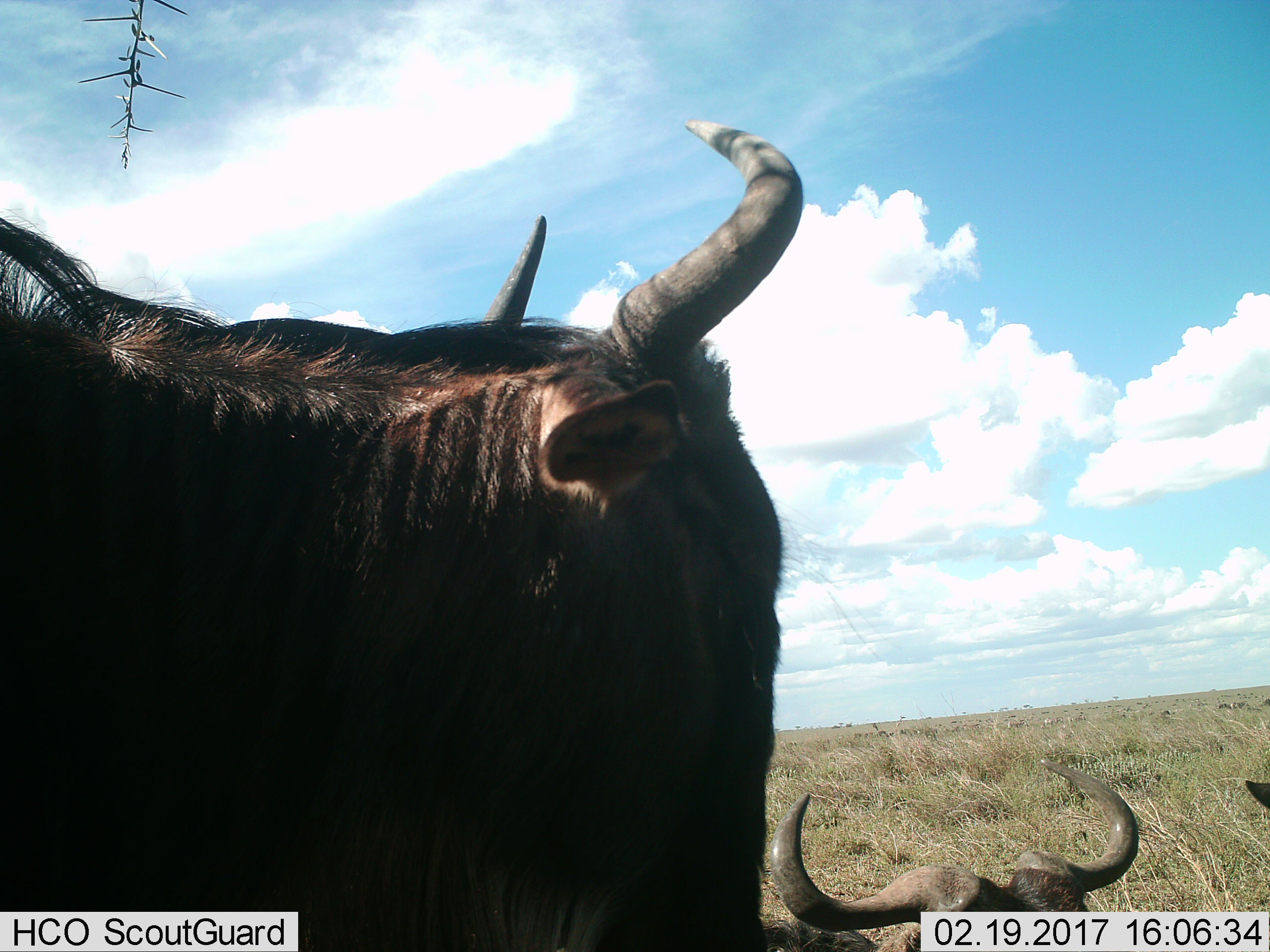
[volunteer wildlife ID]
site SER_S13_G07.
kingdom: Animalia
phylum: Chordata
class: Mammalia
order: Artiodactyla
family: Bovidae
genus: Connochaetes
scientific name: Connochaetes taurinus taurinus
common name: blue wildebeest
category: wildebeestblue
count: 3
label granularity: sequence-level